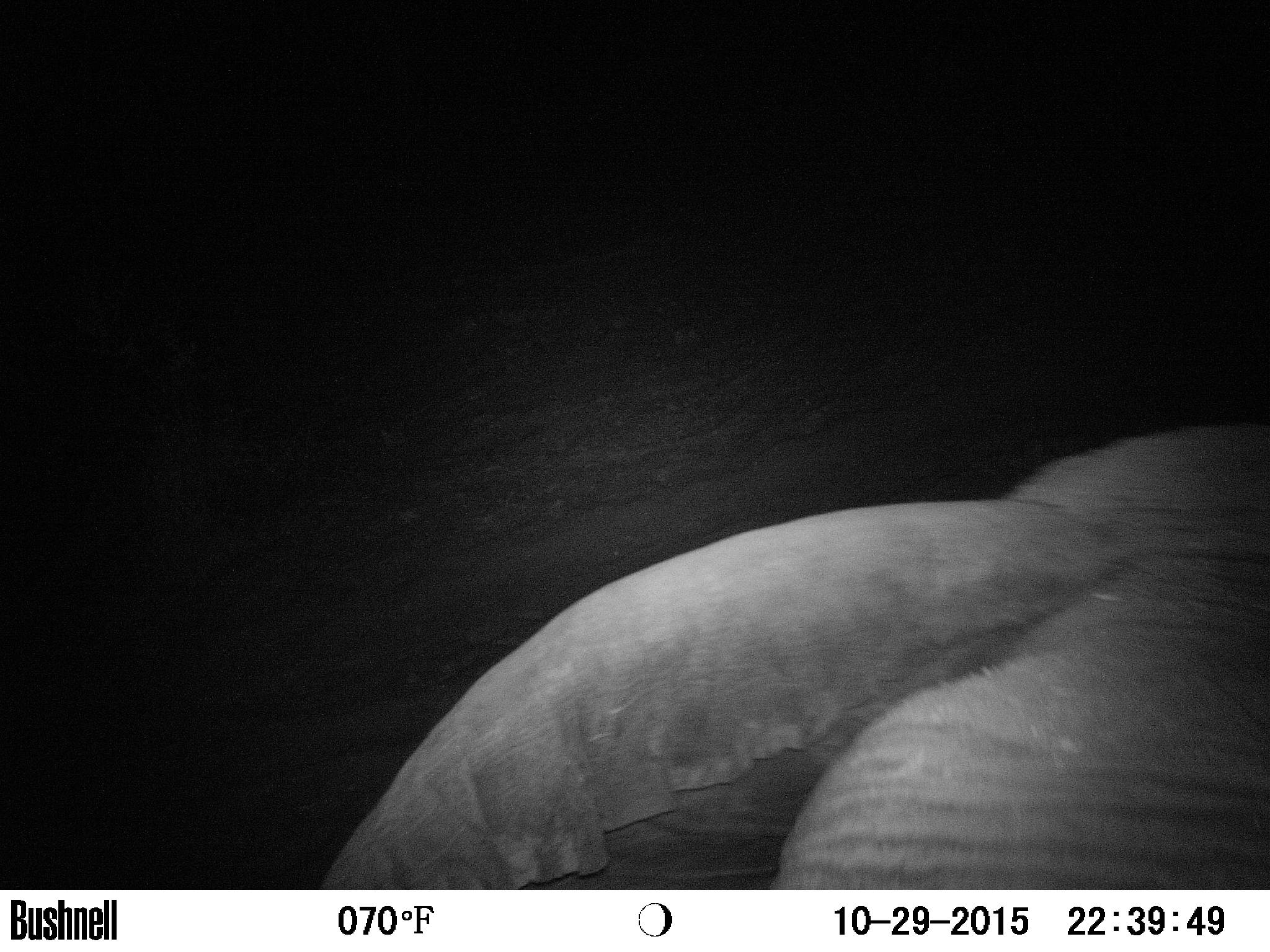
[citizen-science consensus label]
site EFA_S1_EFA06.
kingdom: Animalia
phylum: Chordata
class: Mammalia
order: Proboscidea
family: Elephantidae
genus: Loxodonta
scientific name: Loxodonta africana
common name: african bush elephant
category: elephant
Elephant (african bush elephant) (Loxodonta africana), count 1. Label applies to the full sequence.